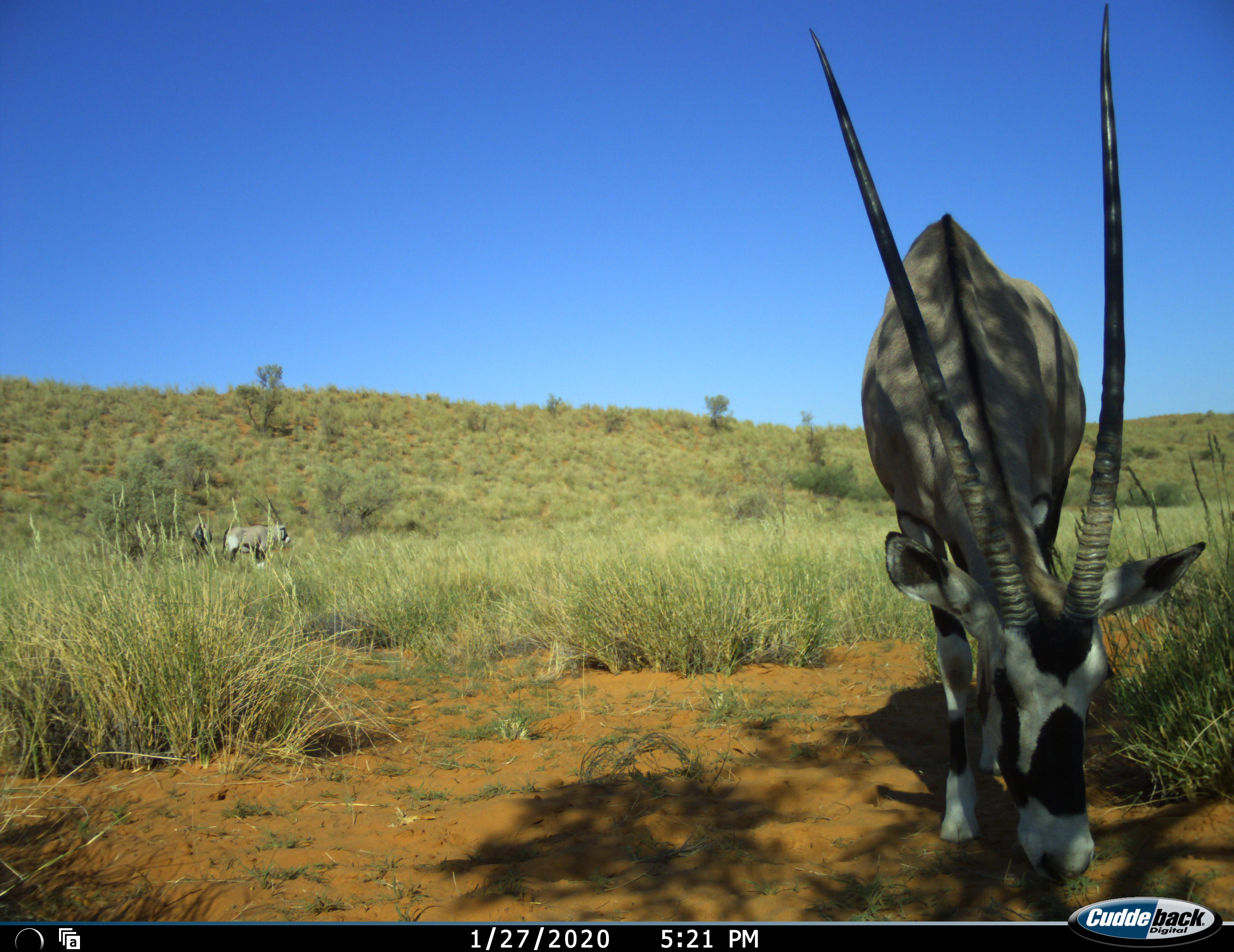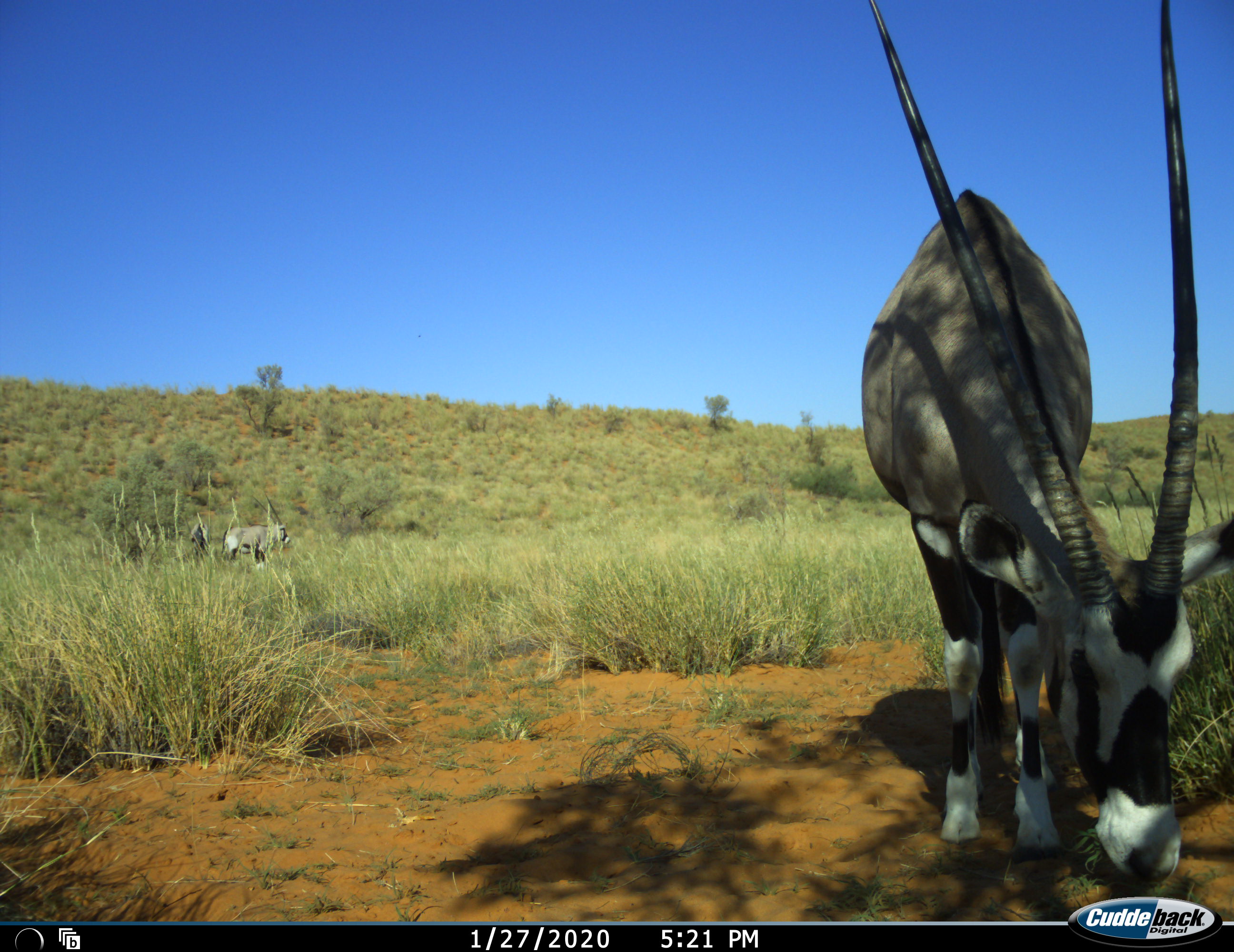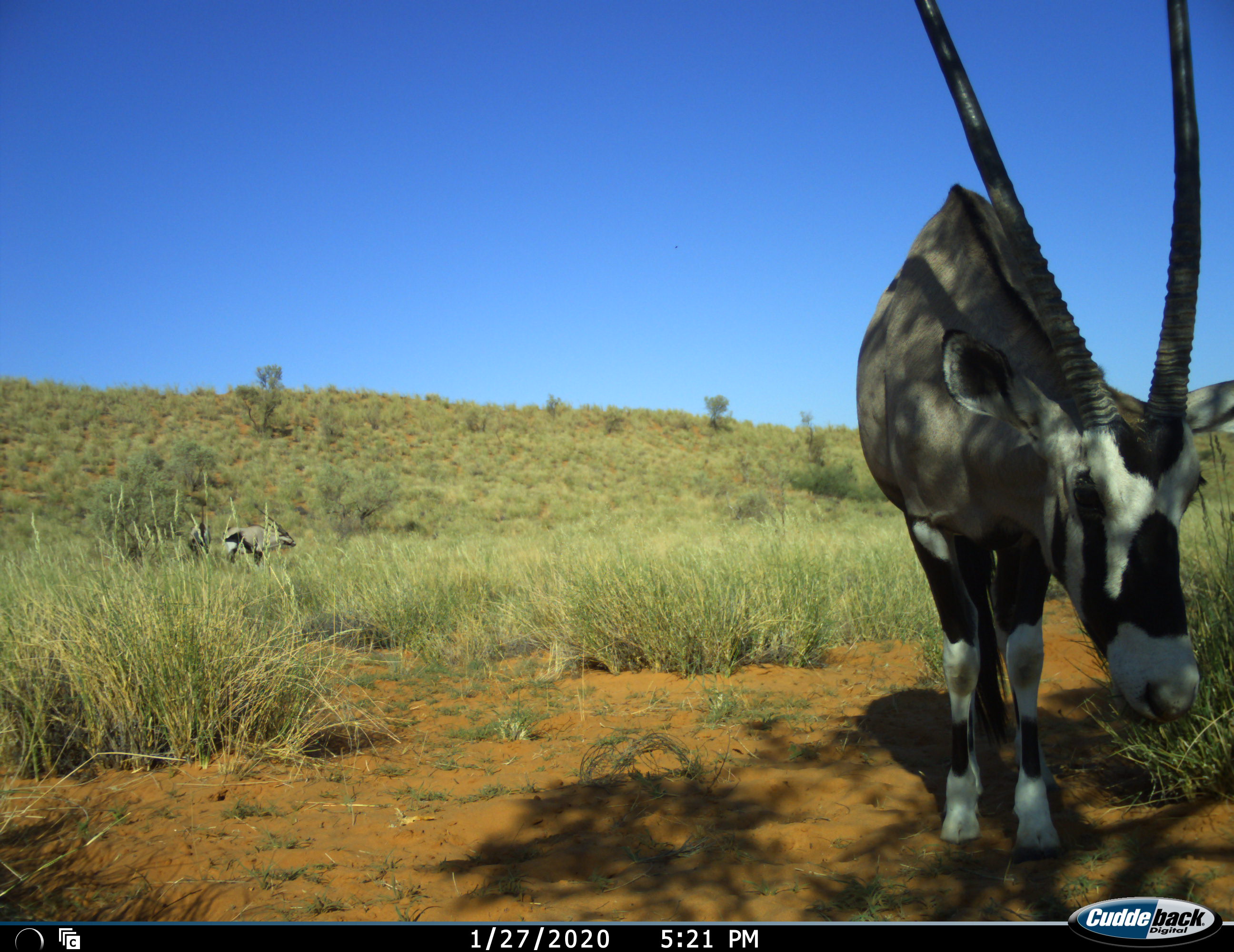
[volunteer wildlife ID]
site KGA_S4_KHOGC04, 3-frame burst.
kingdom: Animalia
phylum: Chordata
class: Mammalia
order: Artiodactyla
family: Bovidae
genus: Oryx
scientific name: Oryx gazella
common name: gemsbok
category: oryx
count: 3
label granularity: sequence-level